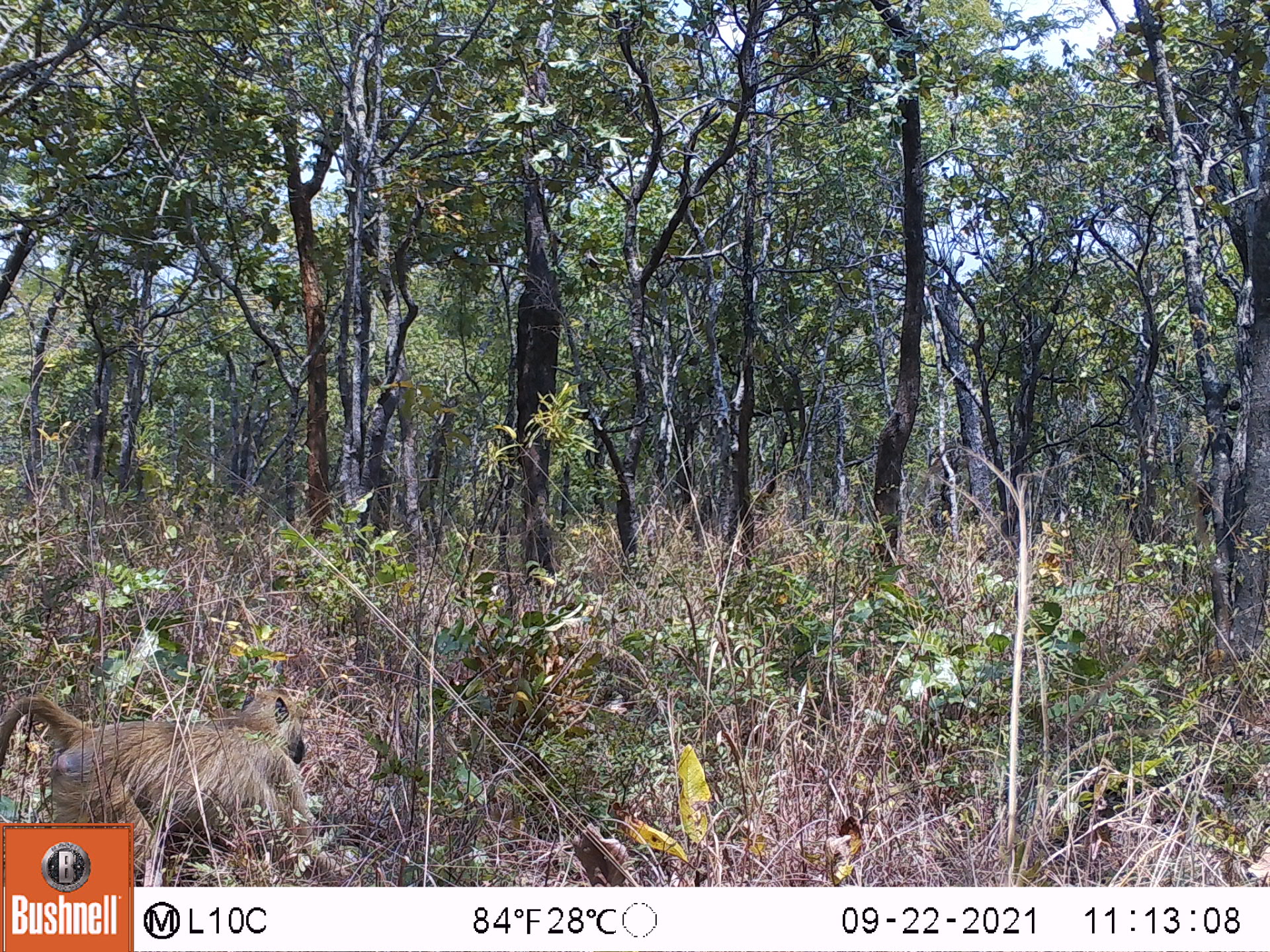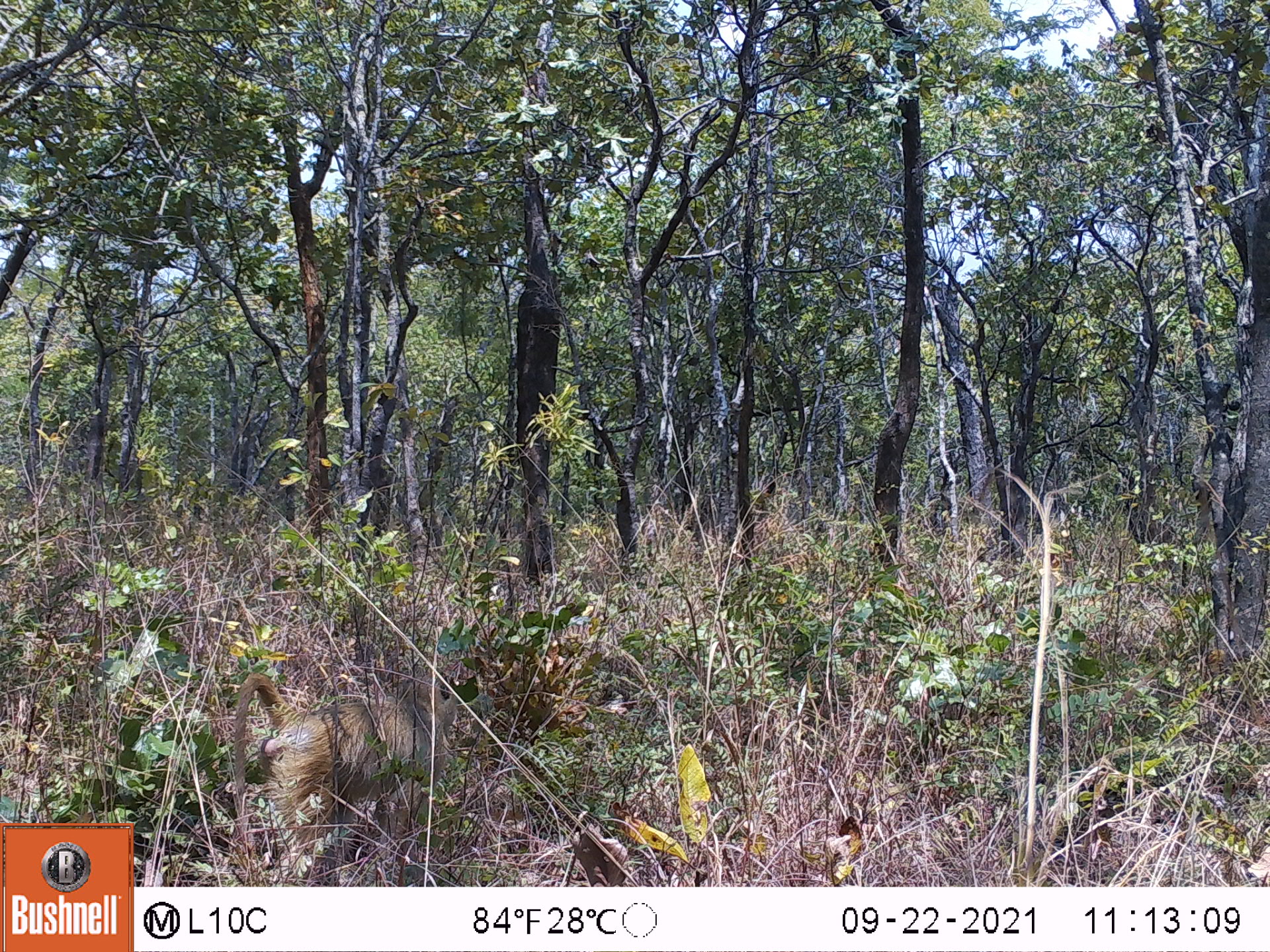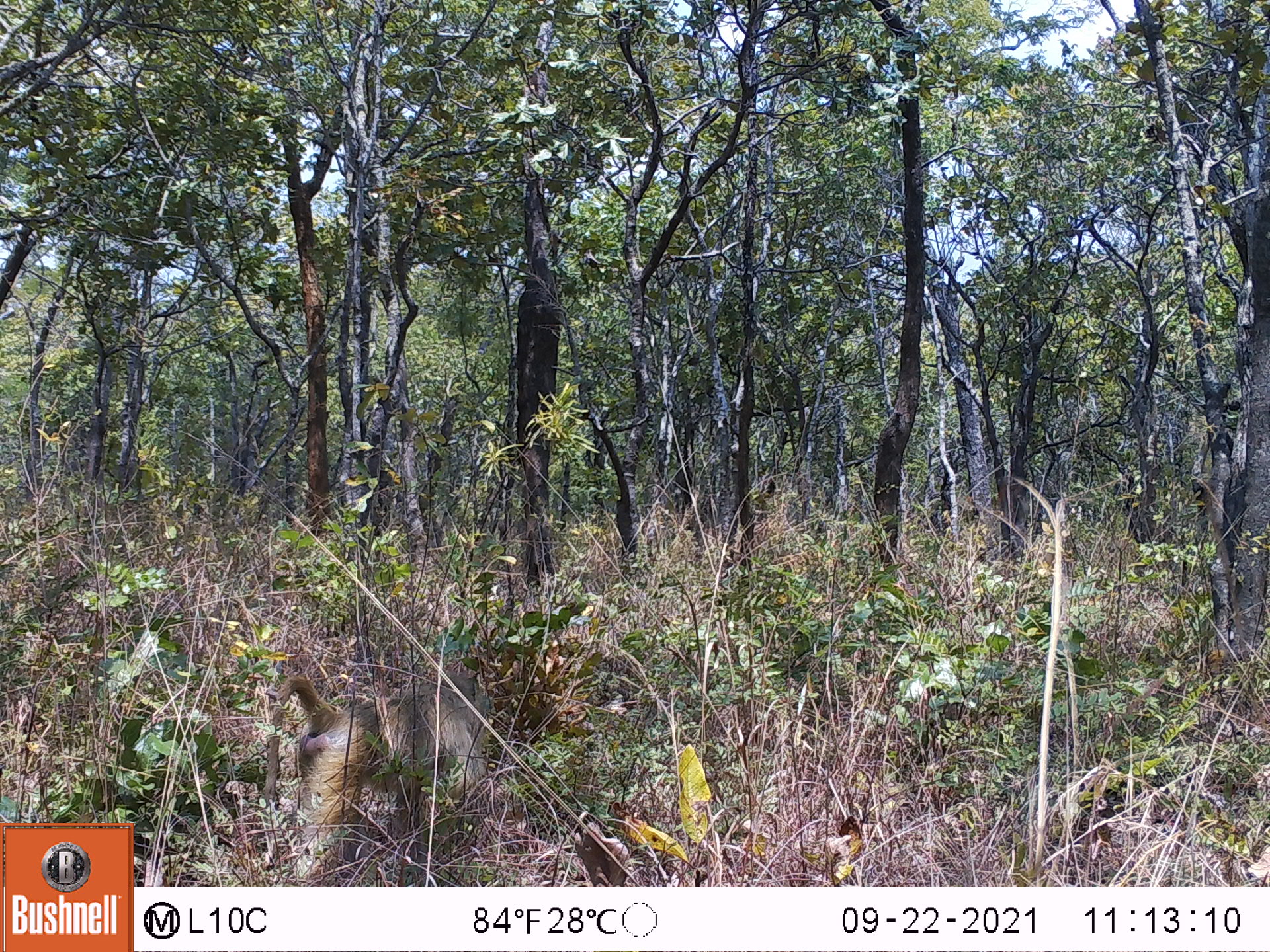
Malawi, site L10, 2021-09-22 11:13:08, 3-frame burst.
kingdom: Animalia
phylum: Chordata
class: Mammalia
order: Primates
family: Cercopithecidae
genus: Papio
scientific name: Papio cynocephalus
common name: yellow baboon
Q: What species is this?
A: Yellow baboon (Papio cynocephalus).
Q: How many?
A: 1.